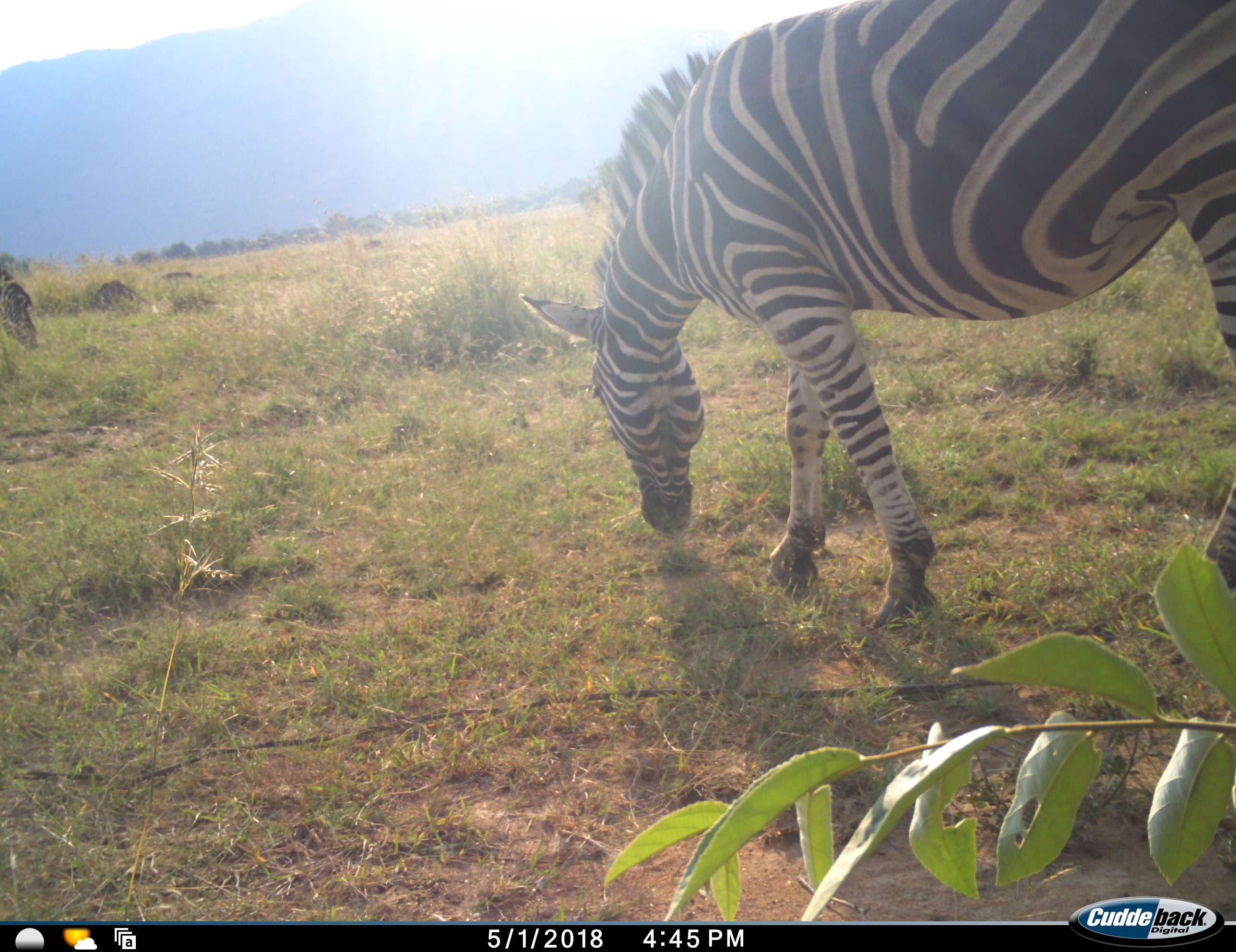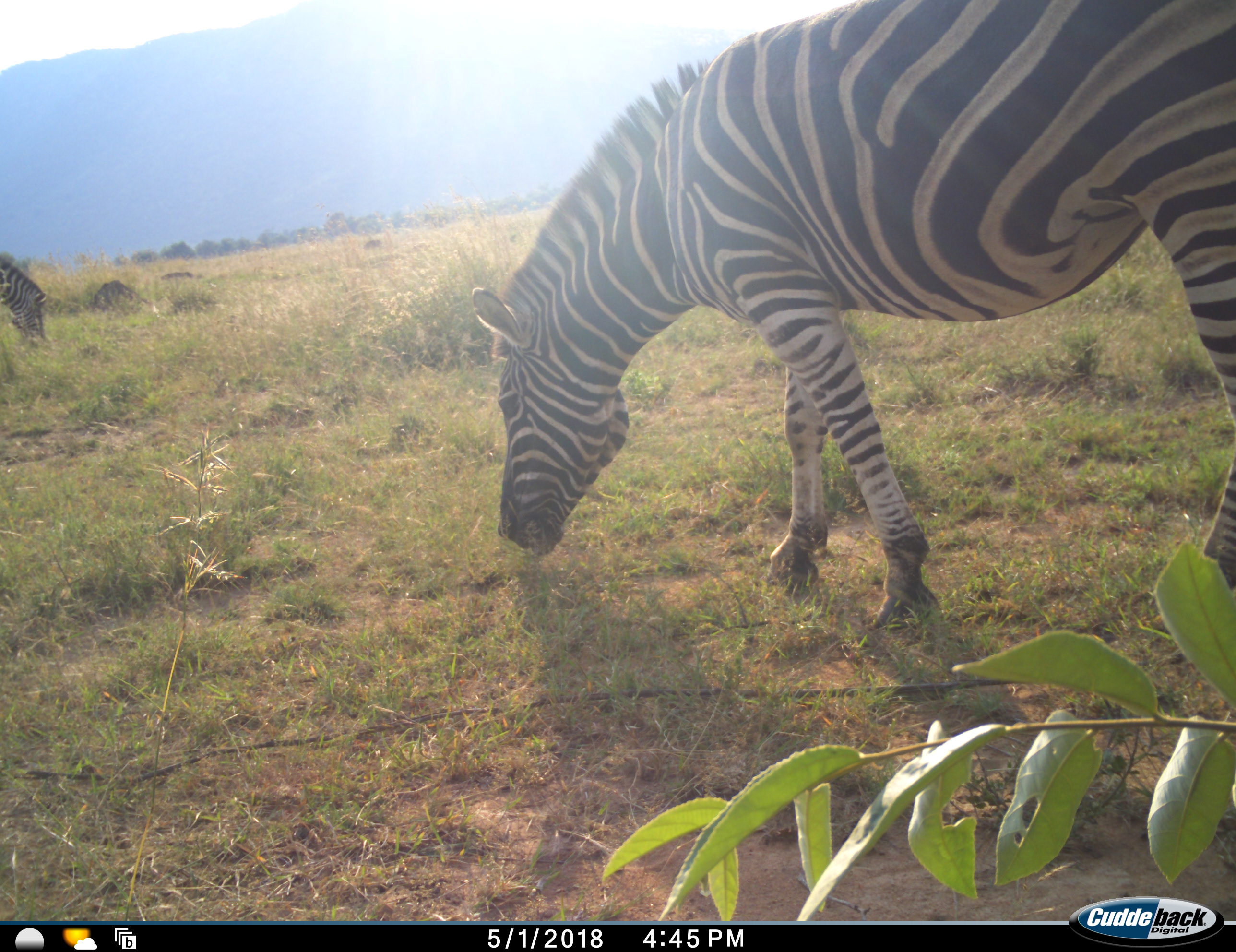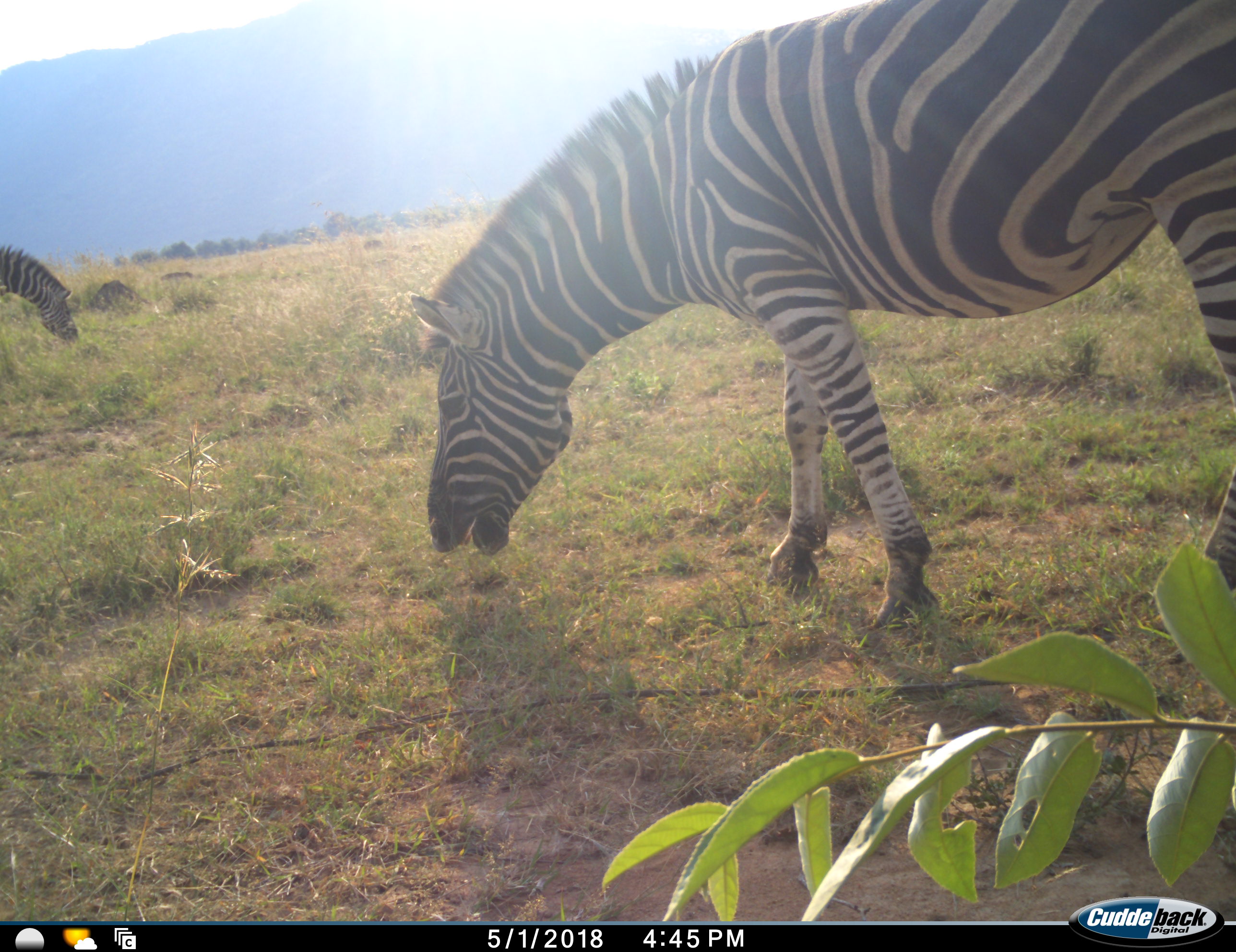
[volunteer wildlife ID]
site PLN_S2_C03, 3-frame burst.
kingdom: Animalia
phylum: Chordata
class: Mammalia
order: Perissodactyla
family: Equidae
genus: Equus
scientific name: Equus quagga burchellii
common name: burchell's zebra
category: zebraburchells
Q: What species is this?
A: Zebraburchells (burchell's zebra) (Equus quagga burchellii).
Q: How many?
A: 2.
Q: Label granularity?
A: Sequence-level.